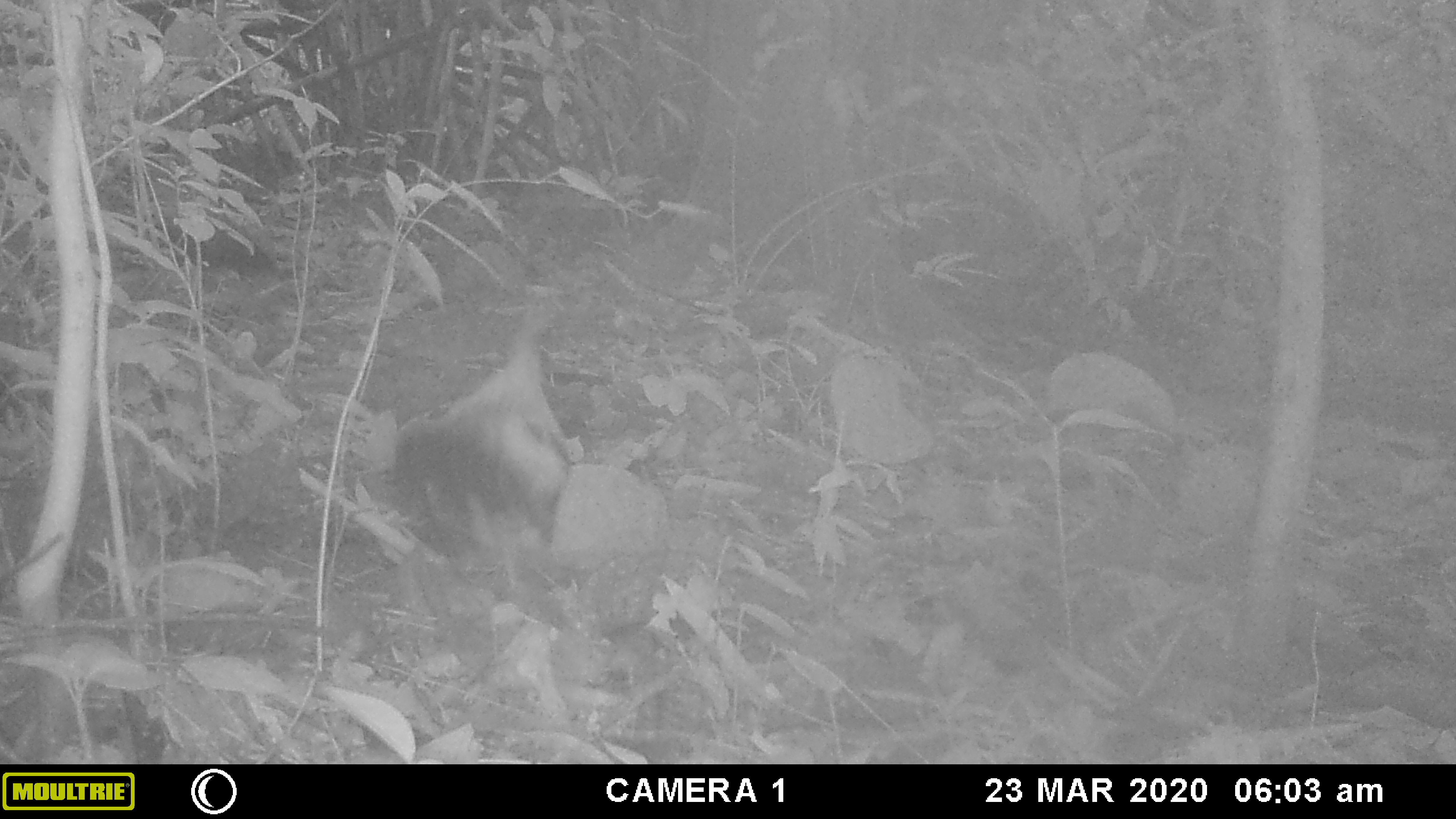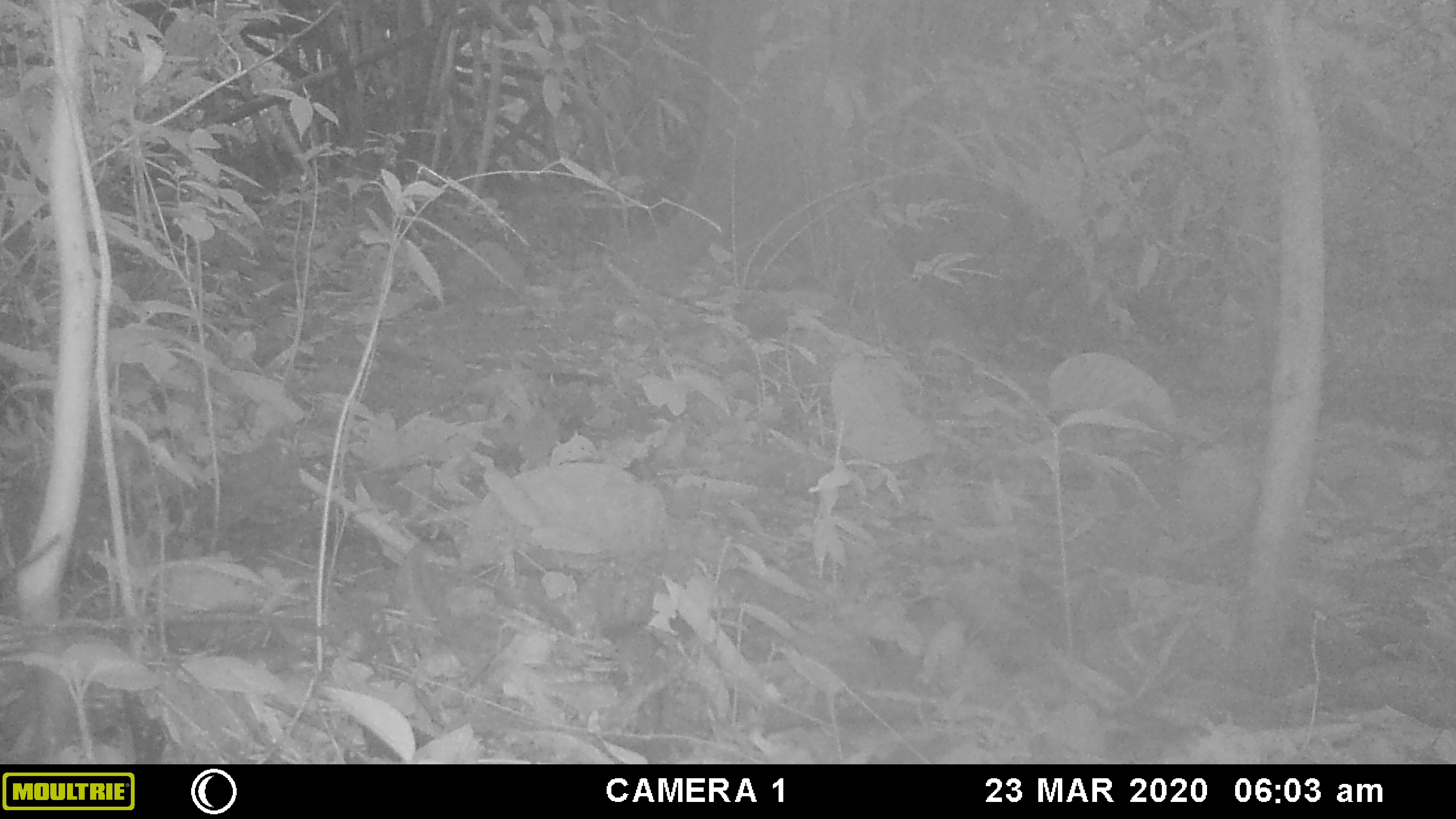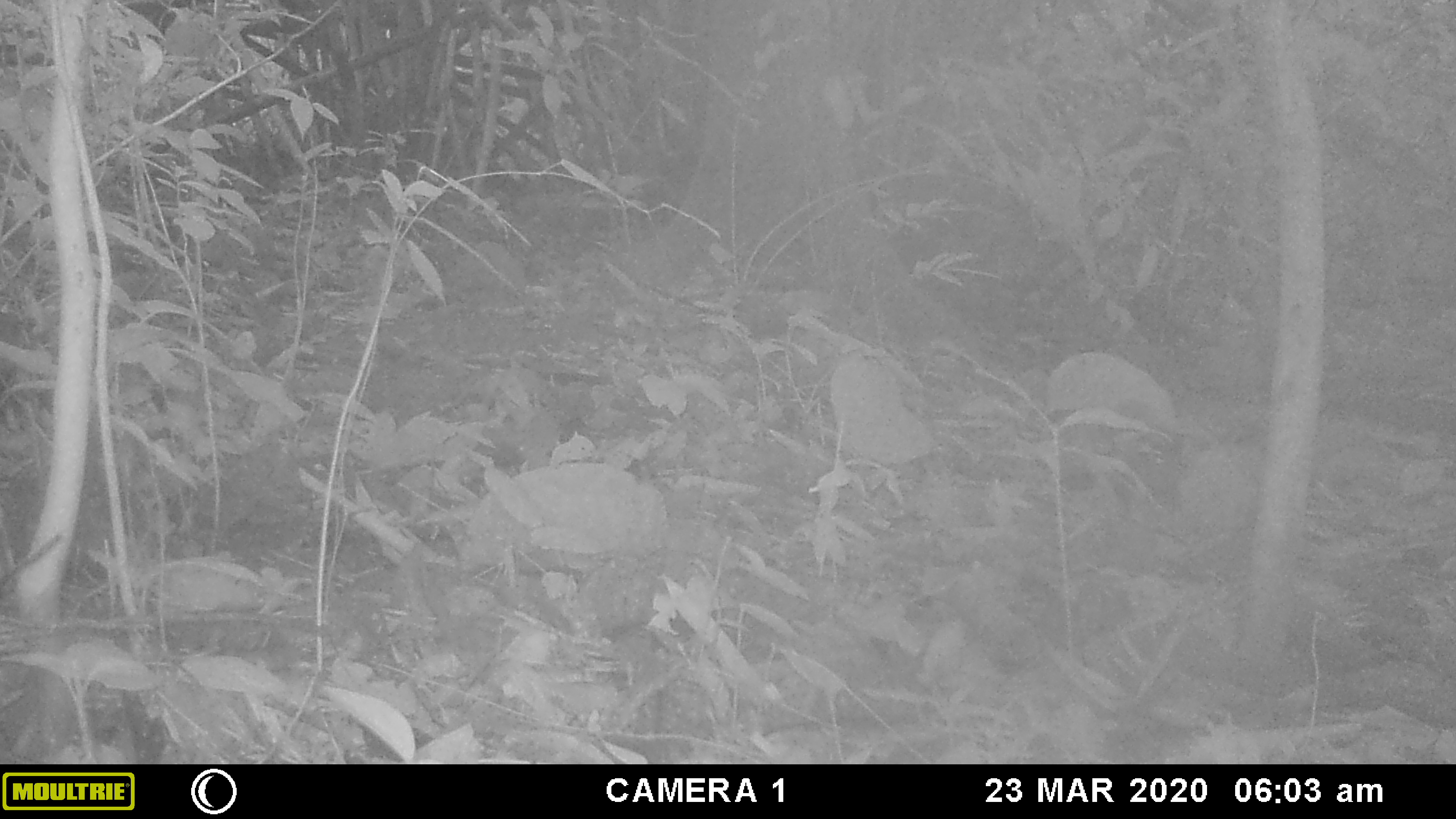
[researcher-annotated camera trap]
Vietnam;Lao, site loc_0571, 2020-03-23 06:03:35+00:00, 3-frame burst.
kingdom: Animalia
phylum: Chordata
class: Aves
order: Galliformes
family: Phasianidae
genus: Gallus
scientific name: Gallus gallus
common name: red junglefowl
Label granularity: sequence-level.